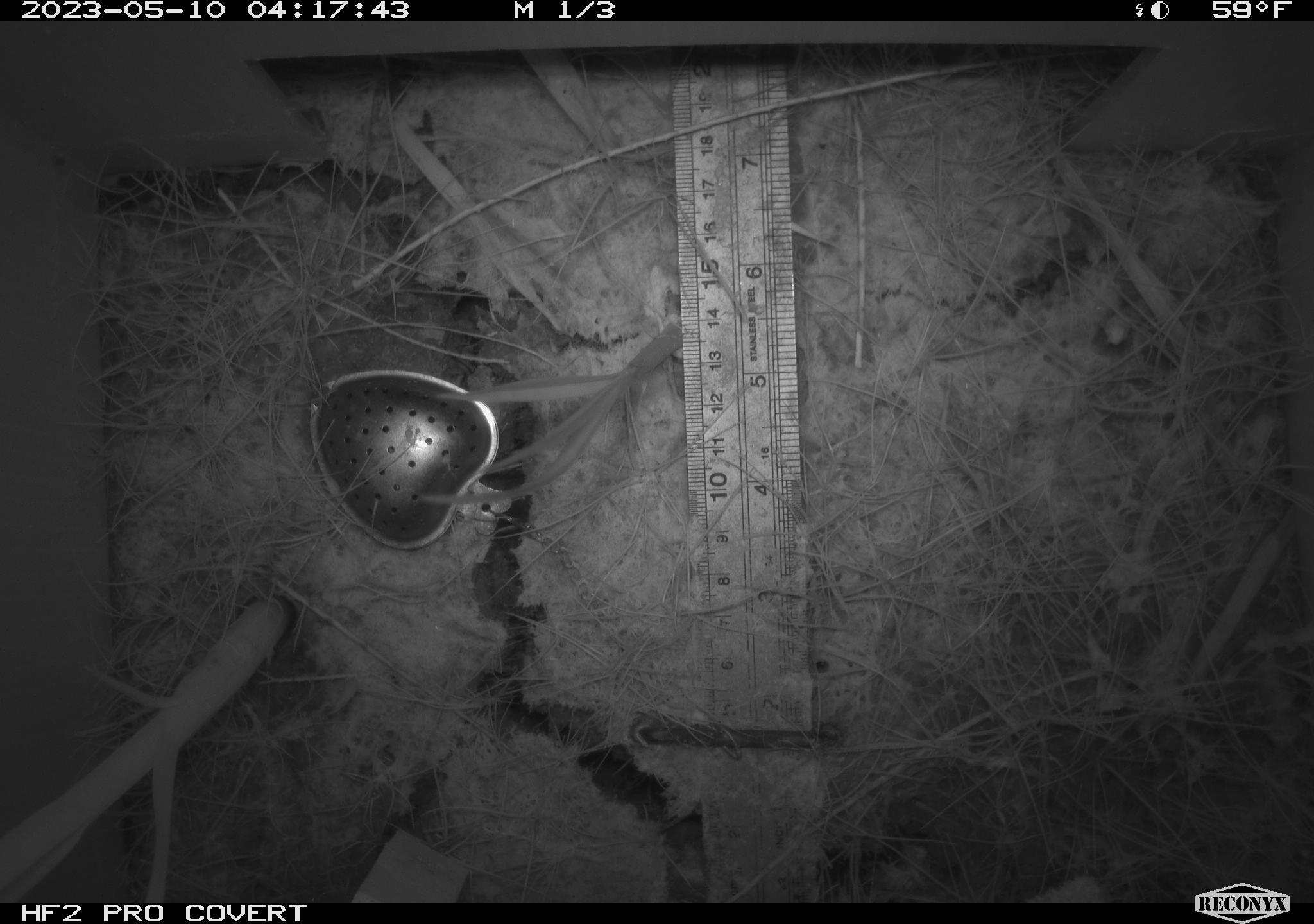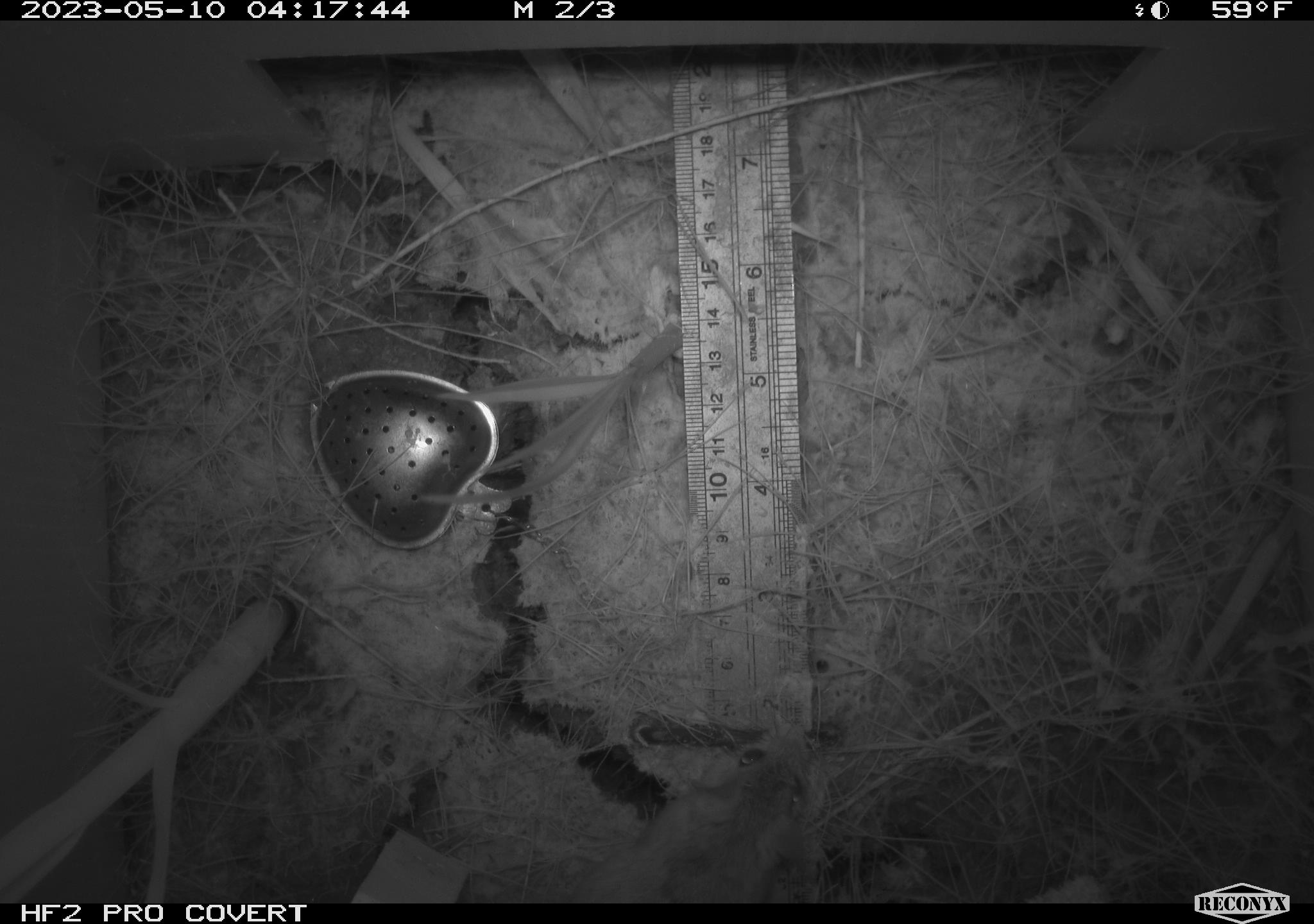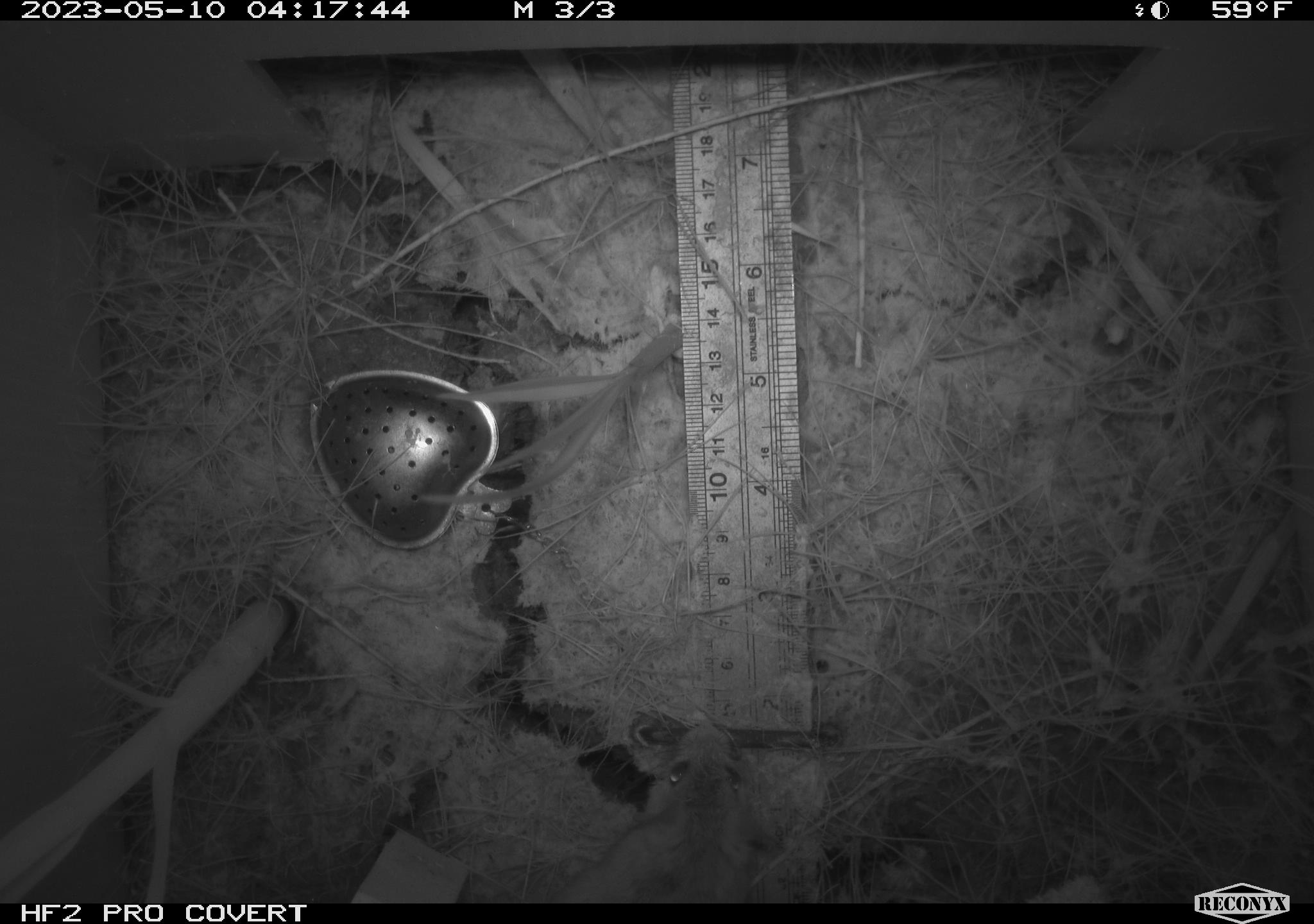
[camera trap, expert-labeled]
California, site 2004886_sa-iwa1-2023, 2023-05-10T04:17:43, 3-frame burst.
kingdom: Animalia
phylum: Chordata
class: Mammalia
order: Rodentia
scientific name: Rodentia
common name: mouse species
Mouse species (Rodentia).